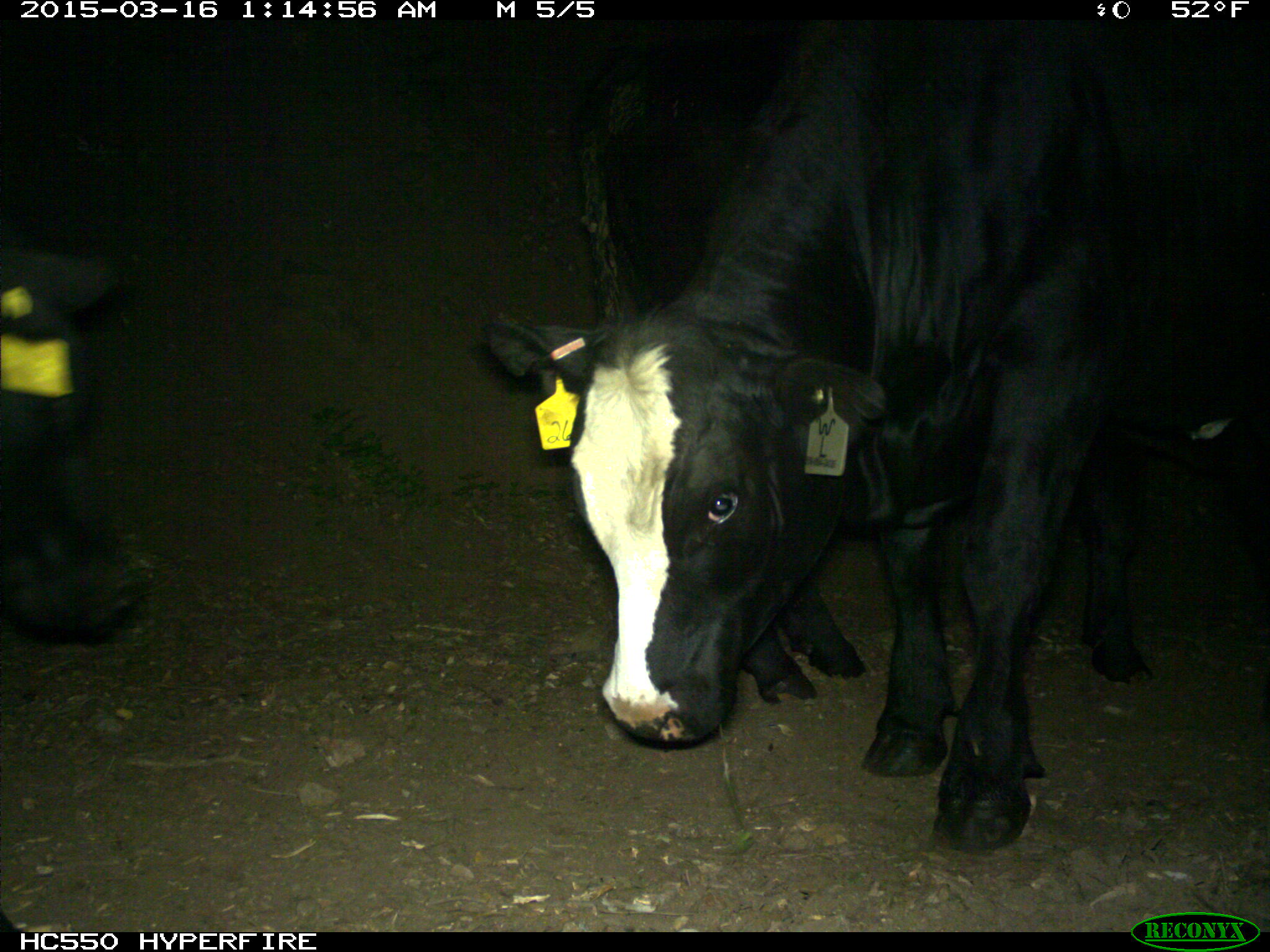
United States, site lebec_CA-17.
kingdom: Animalia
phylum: Chordata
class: Mammalia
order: Artiodactyla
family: Bovidae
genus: Bos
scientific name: Bos taurus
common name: domestic cow